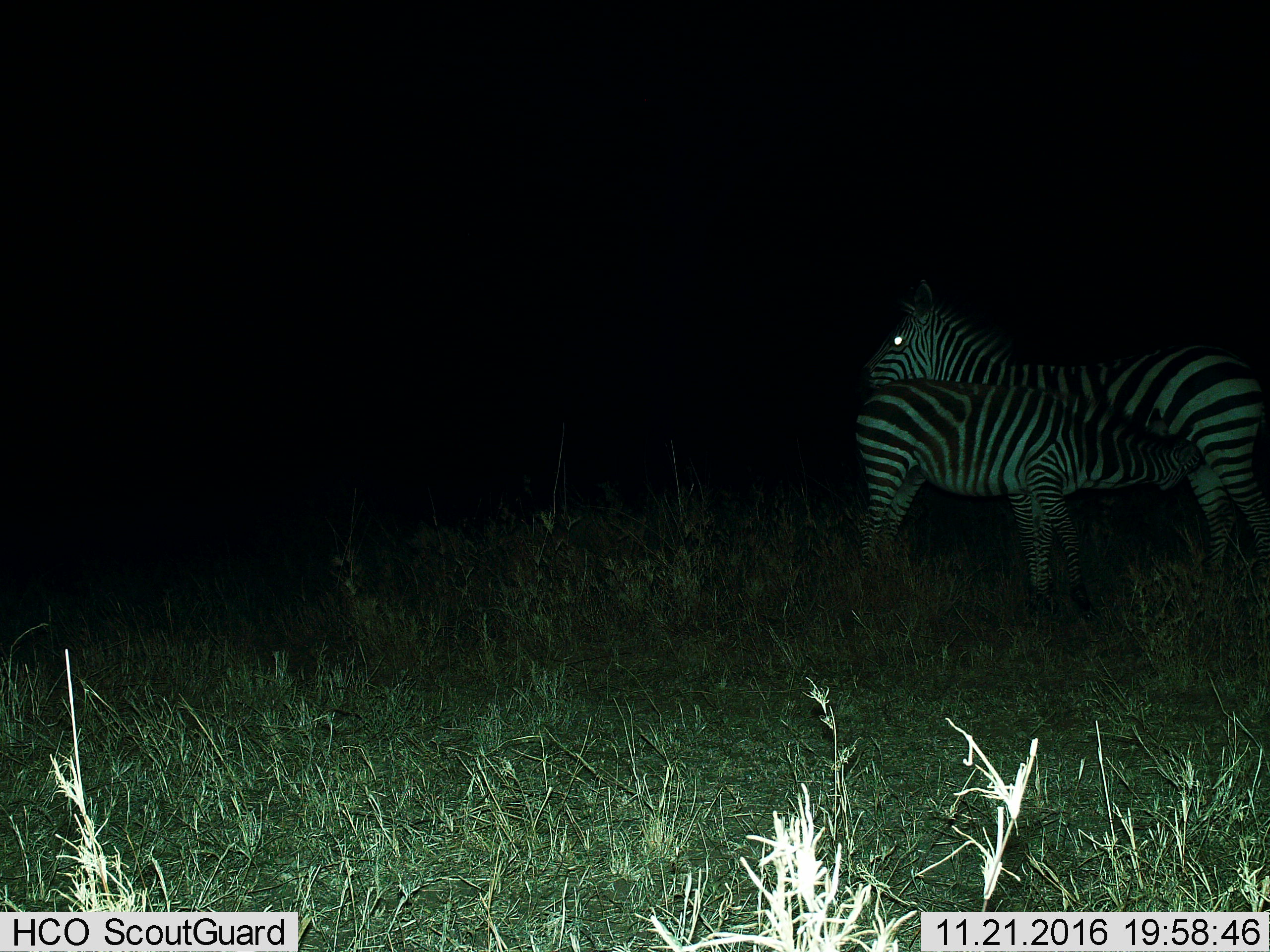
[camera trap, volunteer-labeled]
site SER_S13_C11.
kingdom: Animalia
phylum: Chordata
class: Mammalia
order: Perissodactyla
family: Equidae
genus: Equus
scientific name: Equus quagga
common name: plains zebra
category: zebraplains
Zebraplains (plains zebra) (Equus quagga), count 2. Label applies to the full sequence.